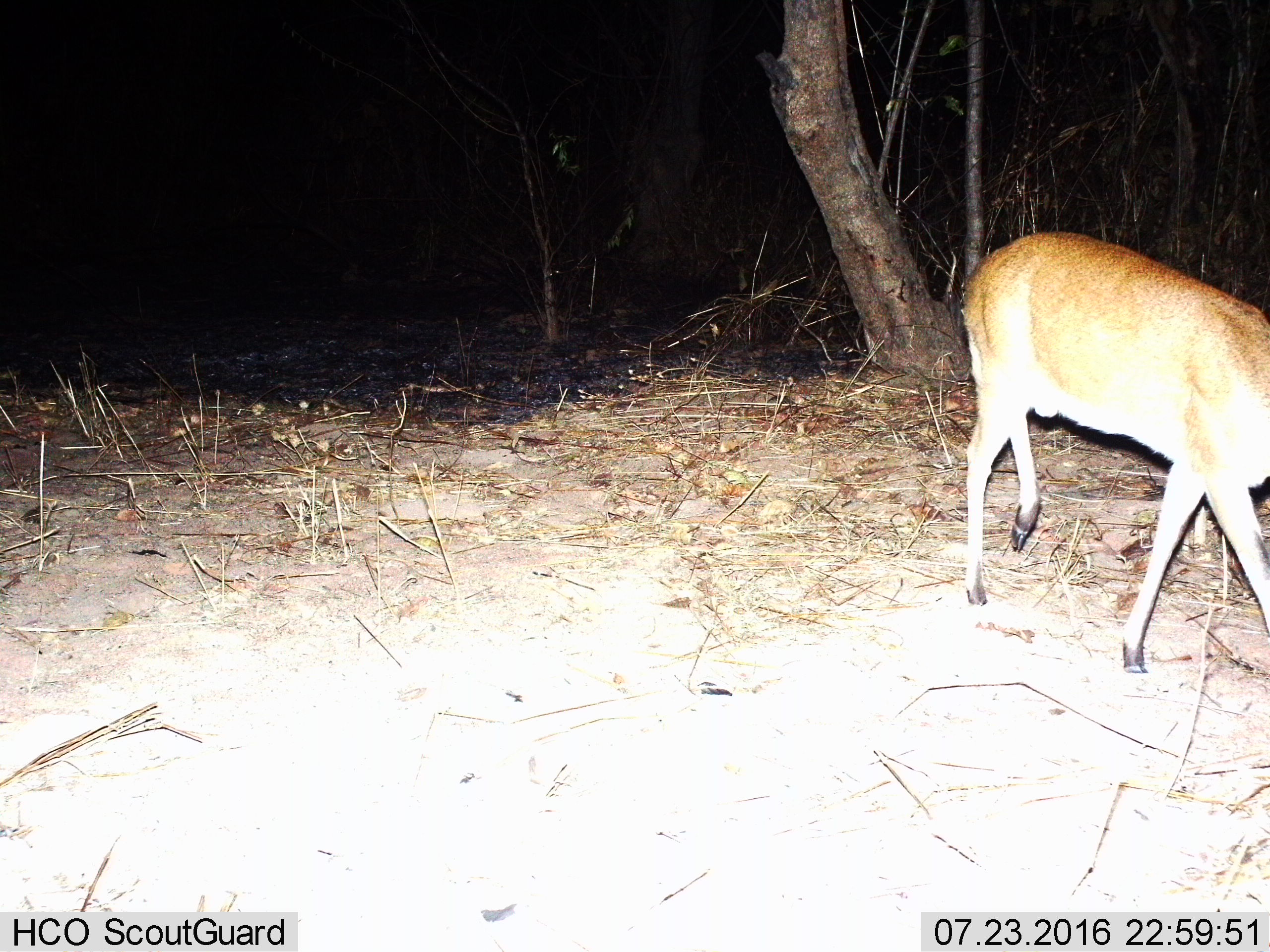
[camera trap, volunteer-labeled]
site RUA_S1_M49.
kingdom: Animalia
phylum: Chordata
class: Mammalia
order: Artiodactyla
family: Bovidae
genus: Sylvicapra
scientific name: Sylvicapra grimmia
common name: common duiker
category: duikercommongrey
Duikercommongrey (common duiker) (Sylvicapra grimmia), count 1. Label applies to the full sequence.